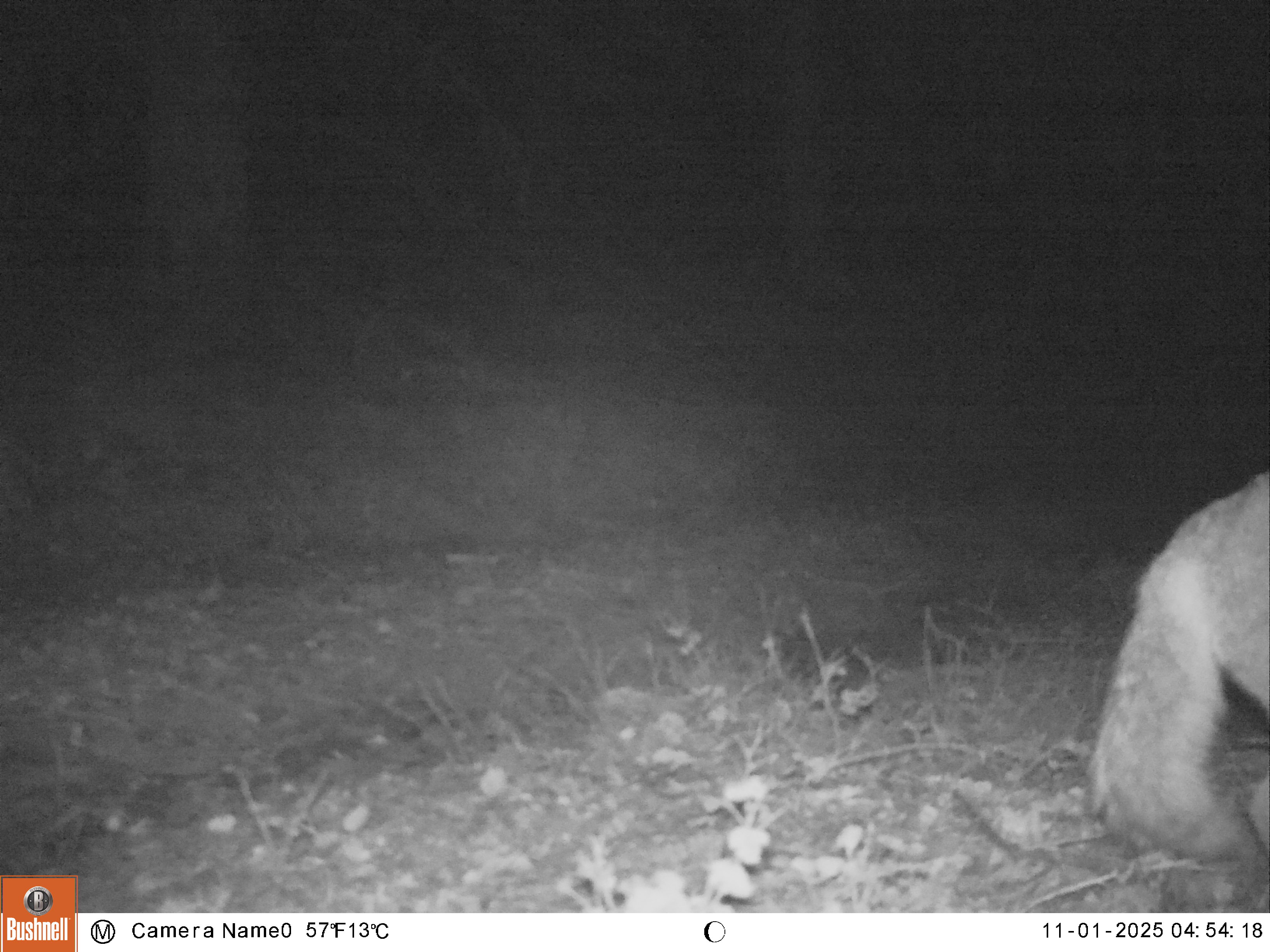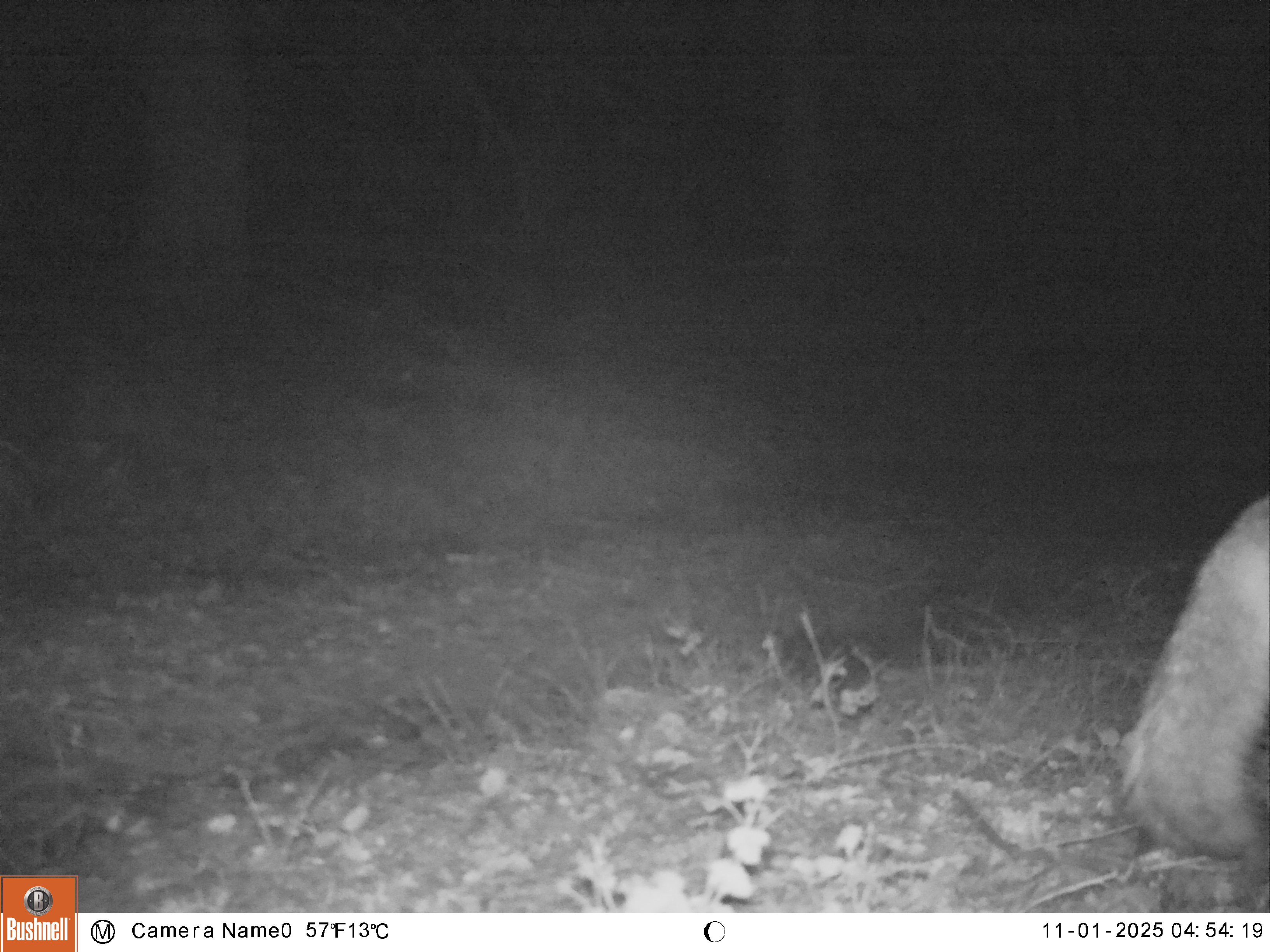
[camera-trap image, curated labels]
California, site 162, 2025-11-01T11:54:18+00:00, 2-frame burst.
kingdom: Animalia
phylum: Chordata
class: Mammalia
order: Carnivora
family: Canidae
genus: Urocyon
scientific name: Urocyon cinereoargenteus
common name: gray fox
Gray fox (Urocyon cinereoargenteus).